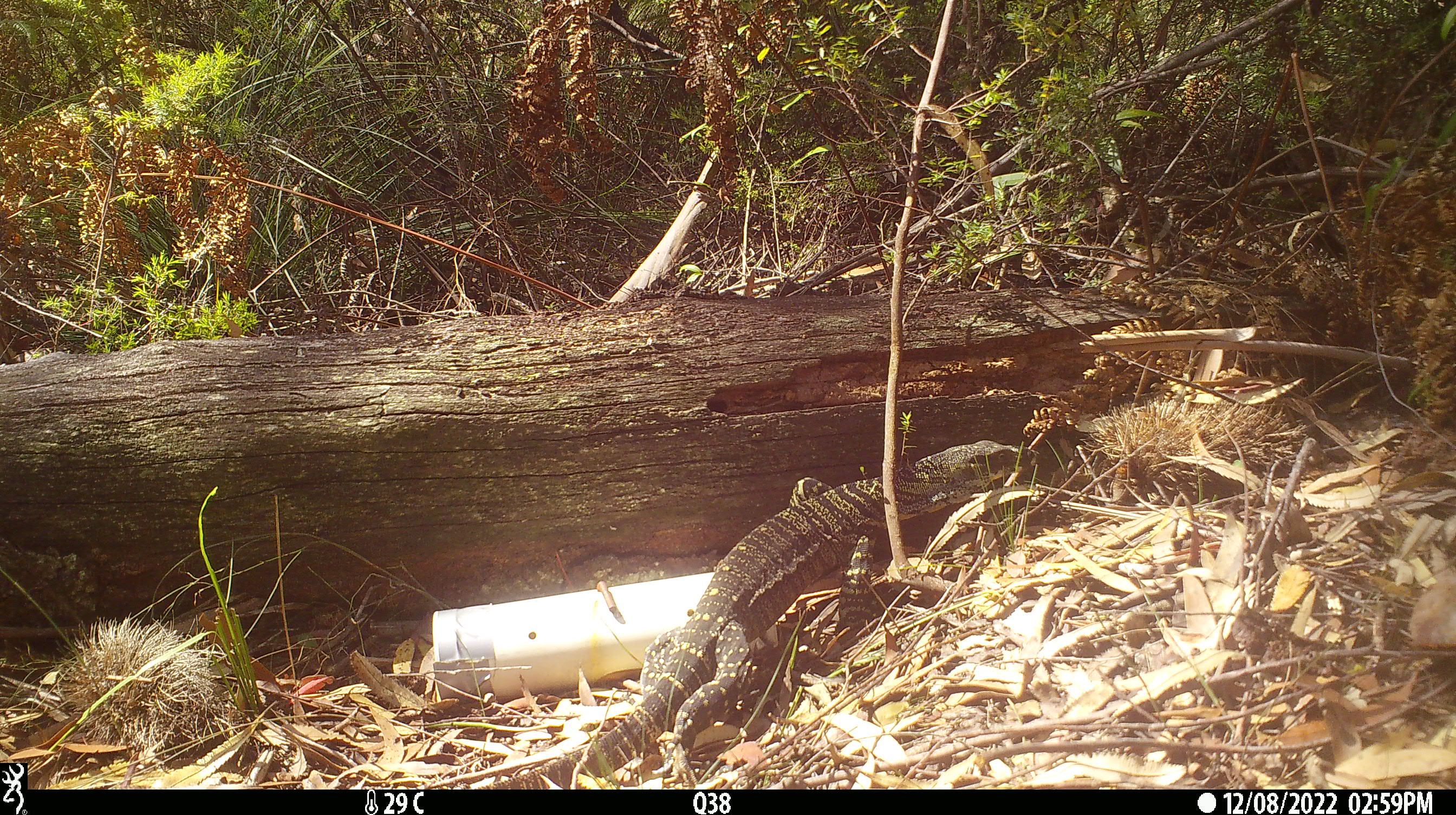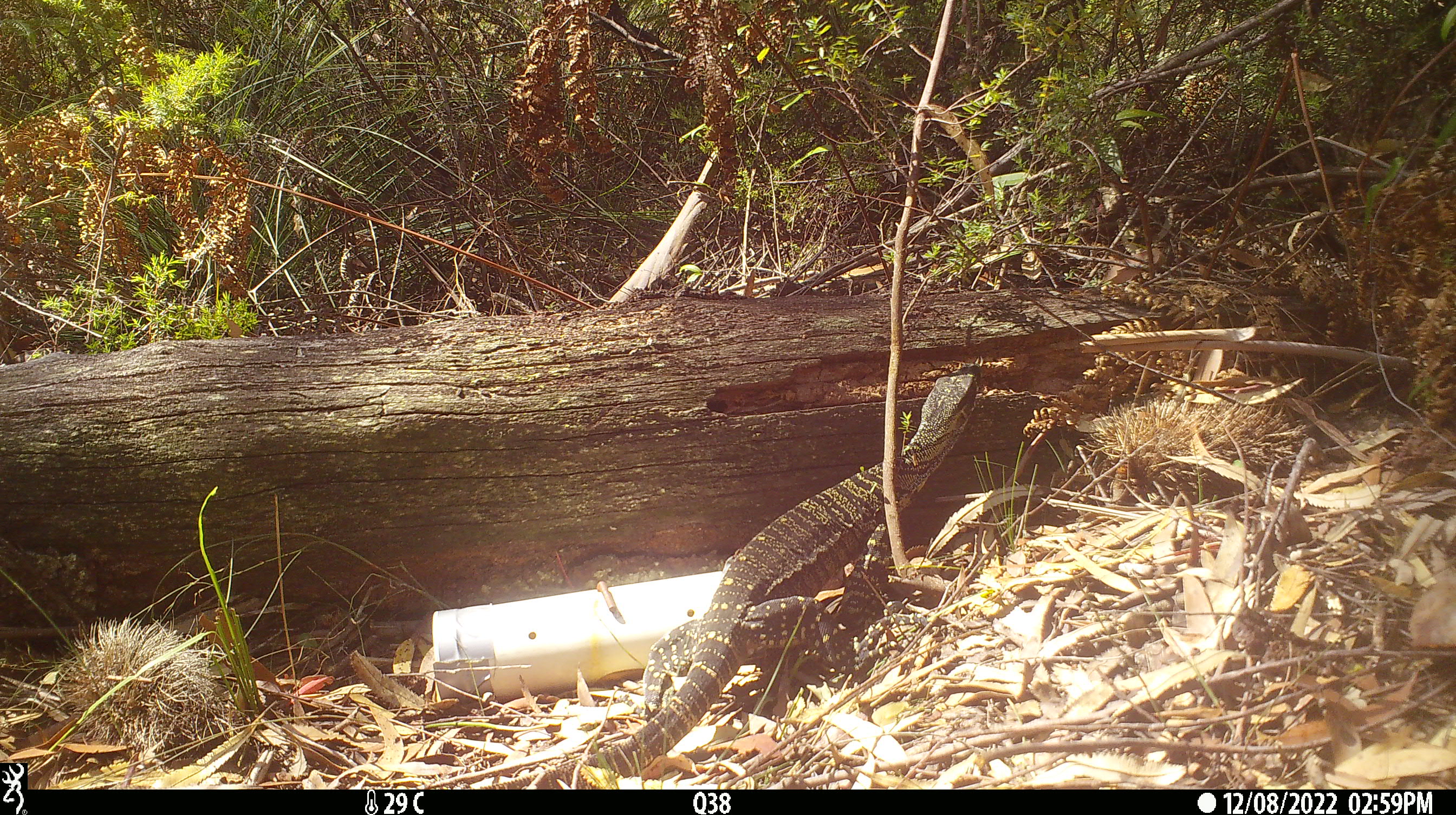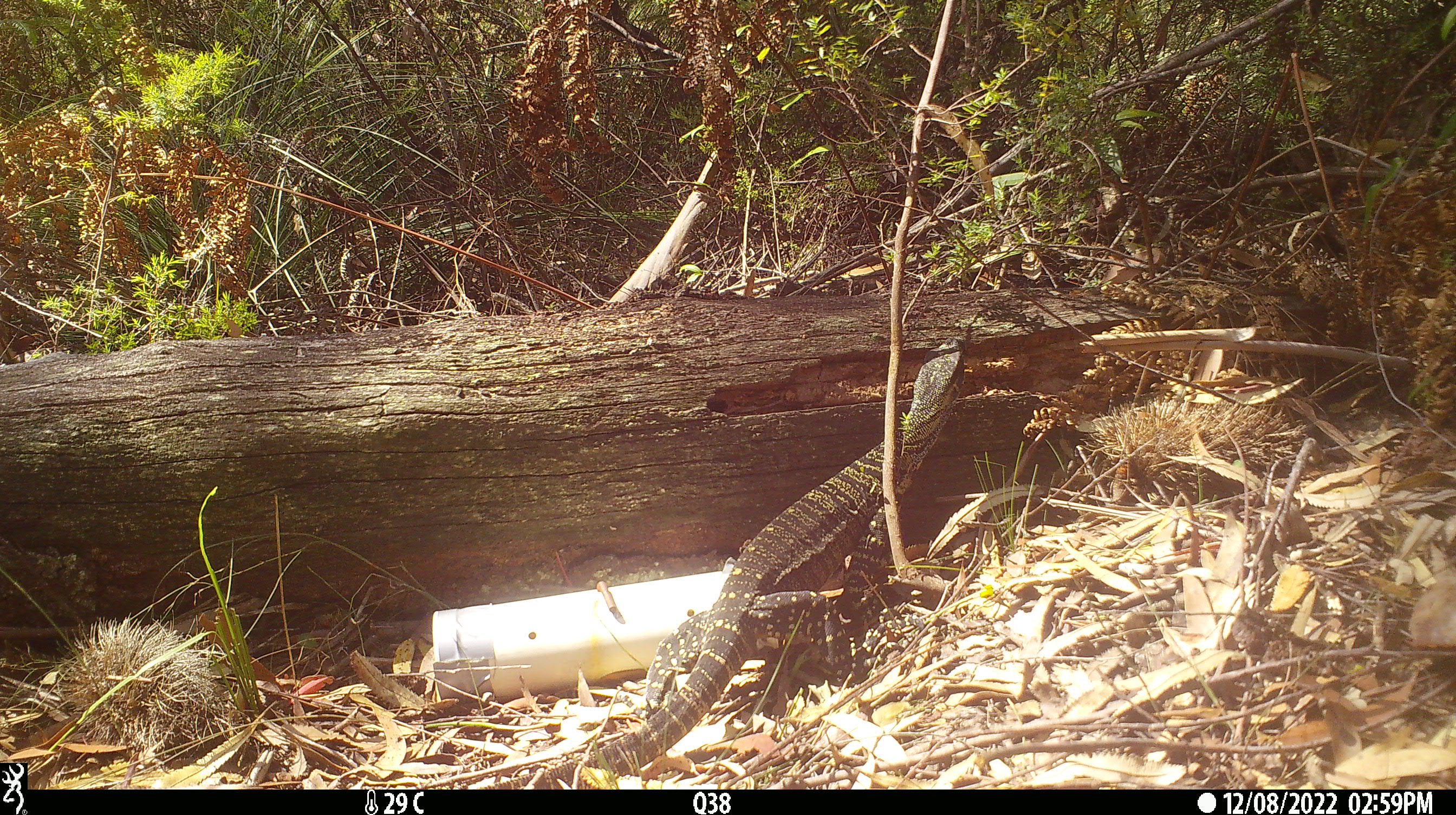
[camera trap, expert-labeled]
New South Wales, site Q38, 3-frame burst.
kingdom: Animalia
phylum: Chordata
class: Reptilia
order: Squamata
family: Varanidae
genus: Varanus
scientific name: Varanus varius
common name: lace monitor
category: goanna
Goanna (lace monitor) (Varanus varius).